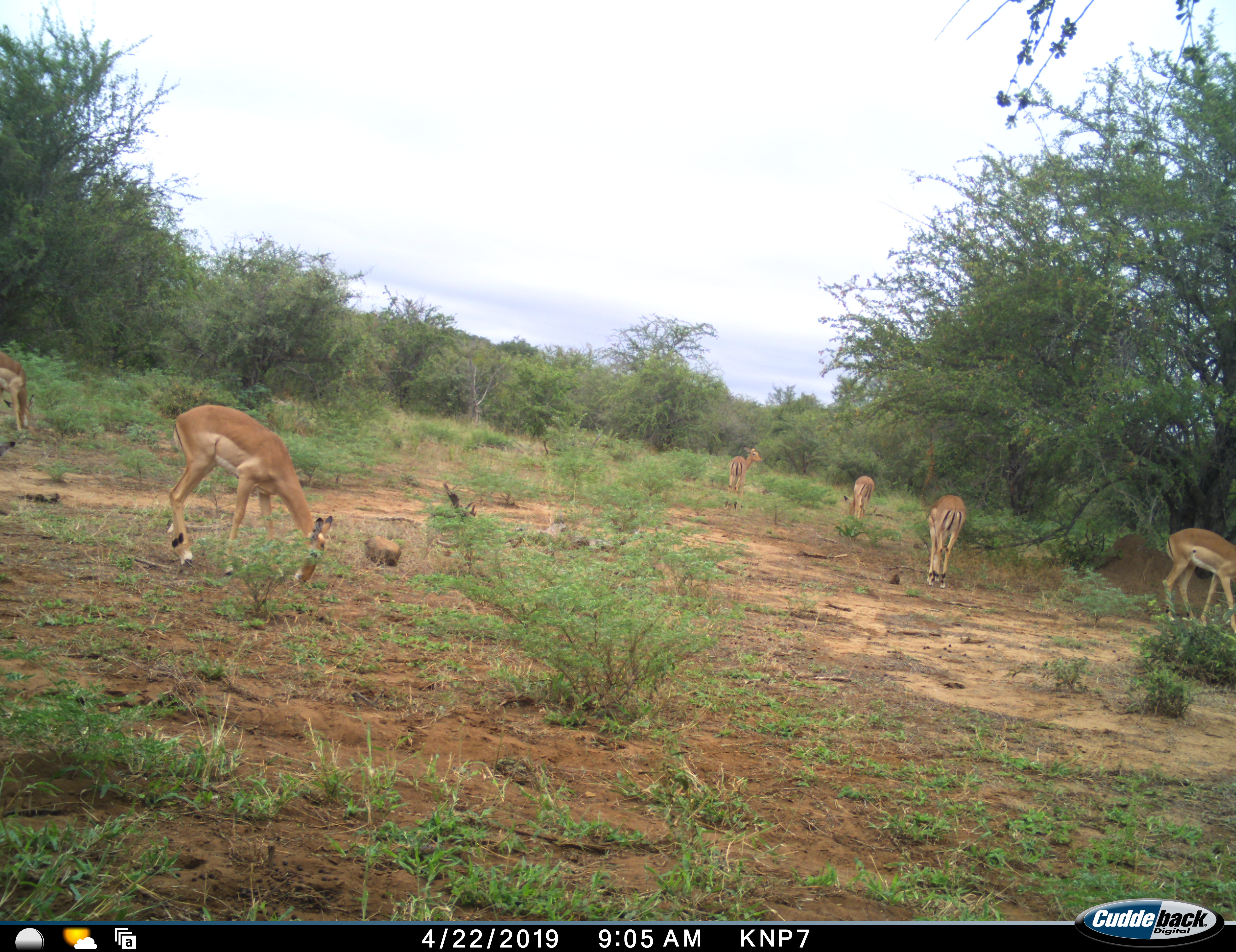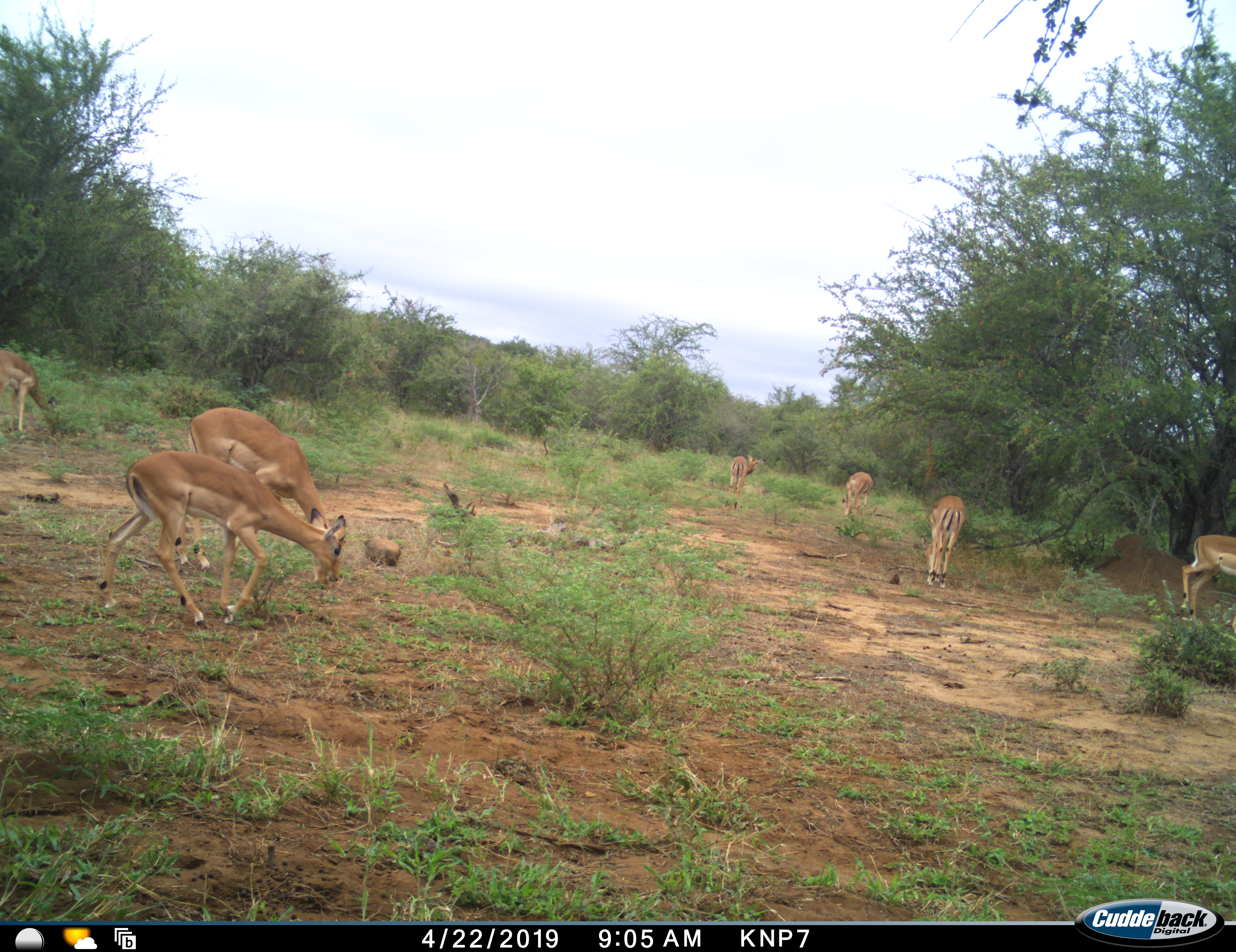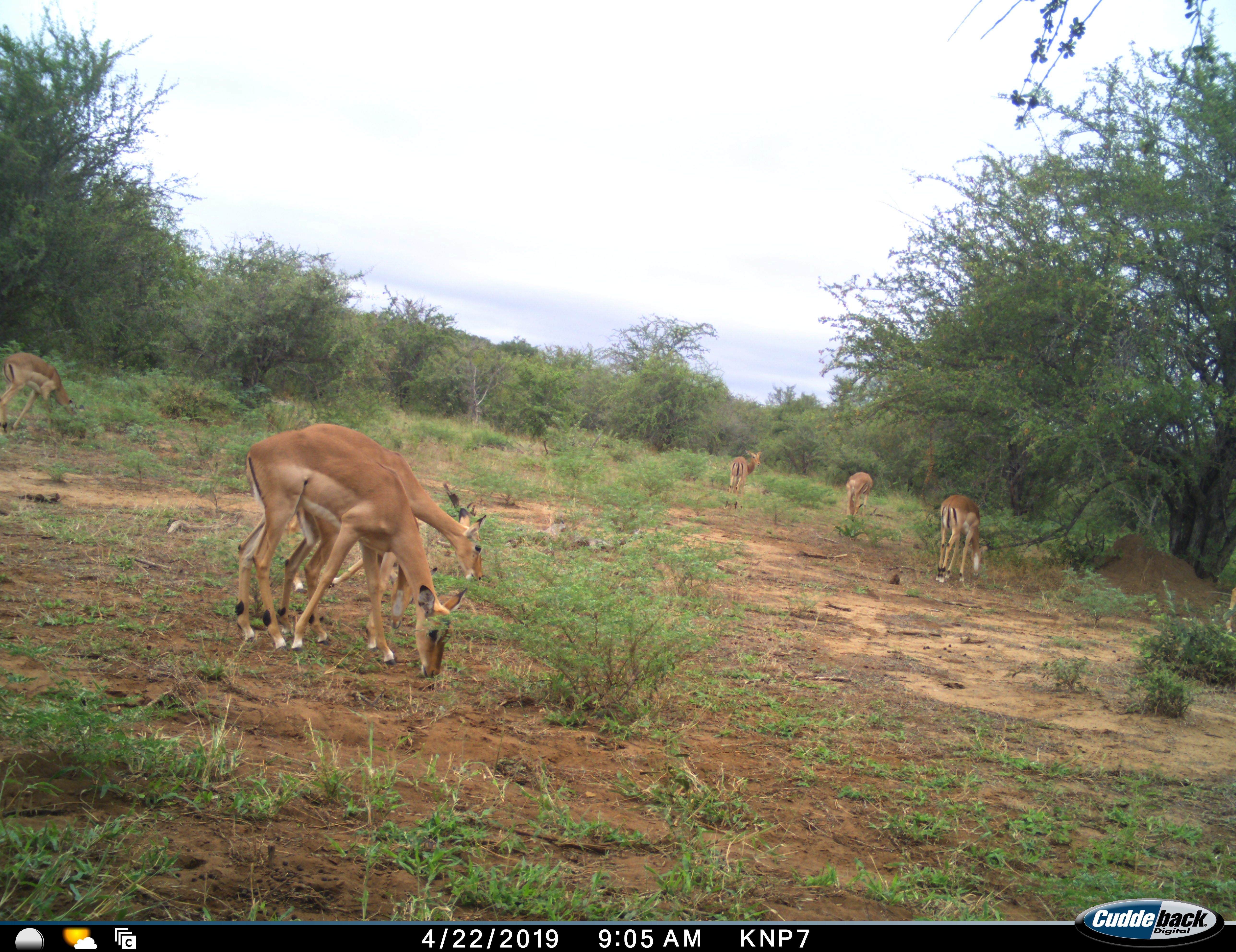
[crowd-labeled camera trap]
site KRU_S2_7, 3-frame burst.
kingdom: Animalia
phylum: Chordata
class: Mammalia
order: Artiodactyla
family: Bovidae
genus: Aepyceros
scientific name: Aepyceros melampus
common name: impala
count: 7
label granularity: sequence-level